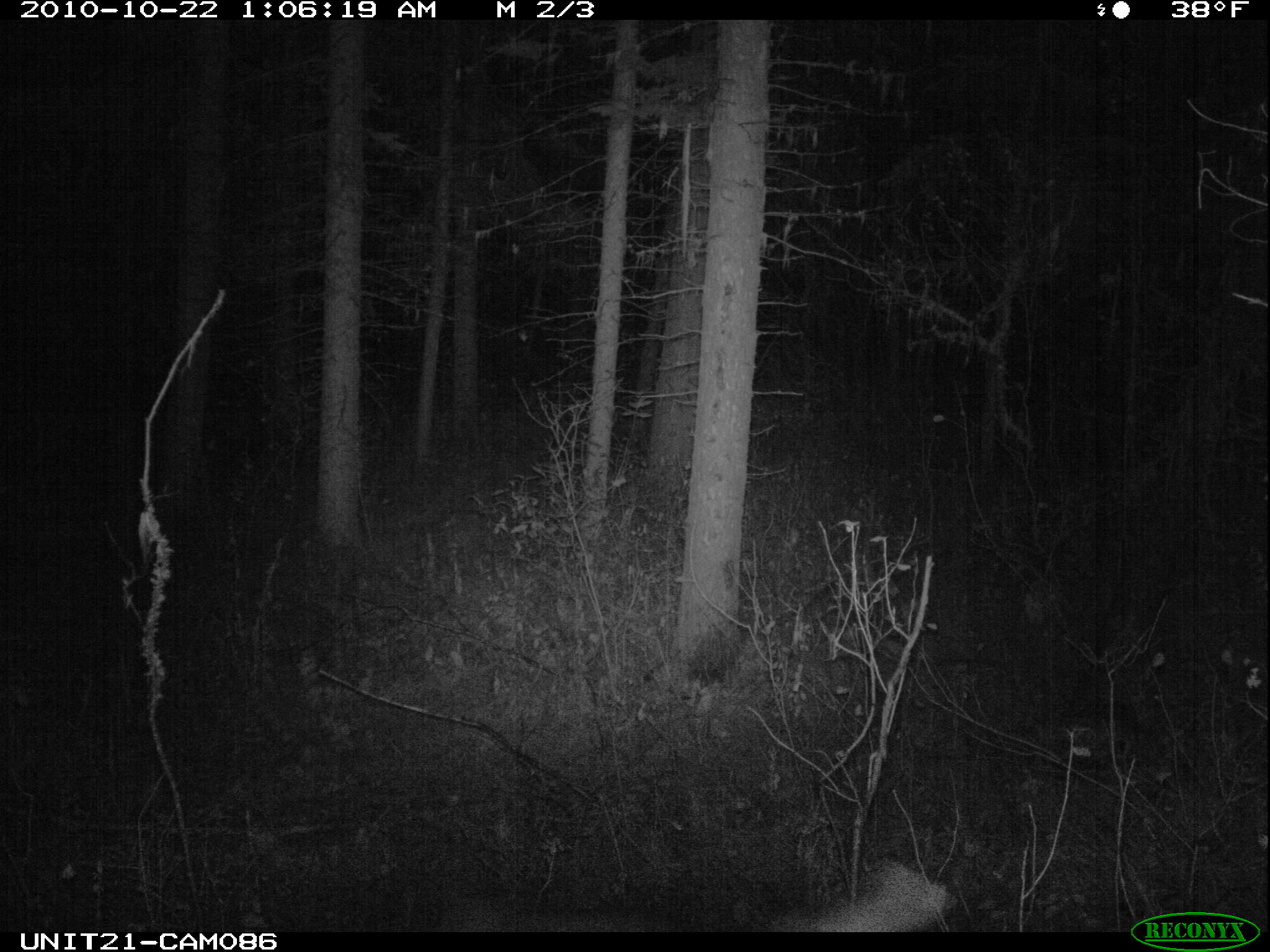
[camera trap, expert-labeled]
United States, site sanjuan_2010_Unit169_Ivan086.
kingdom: Animalia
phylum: Chordata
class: Mammalia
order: Artiodactyla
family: Cervidae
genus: Odocoileus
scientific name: Odocoileus hemionus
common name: mule deer